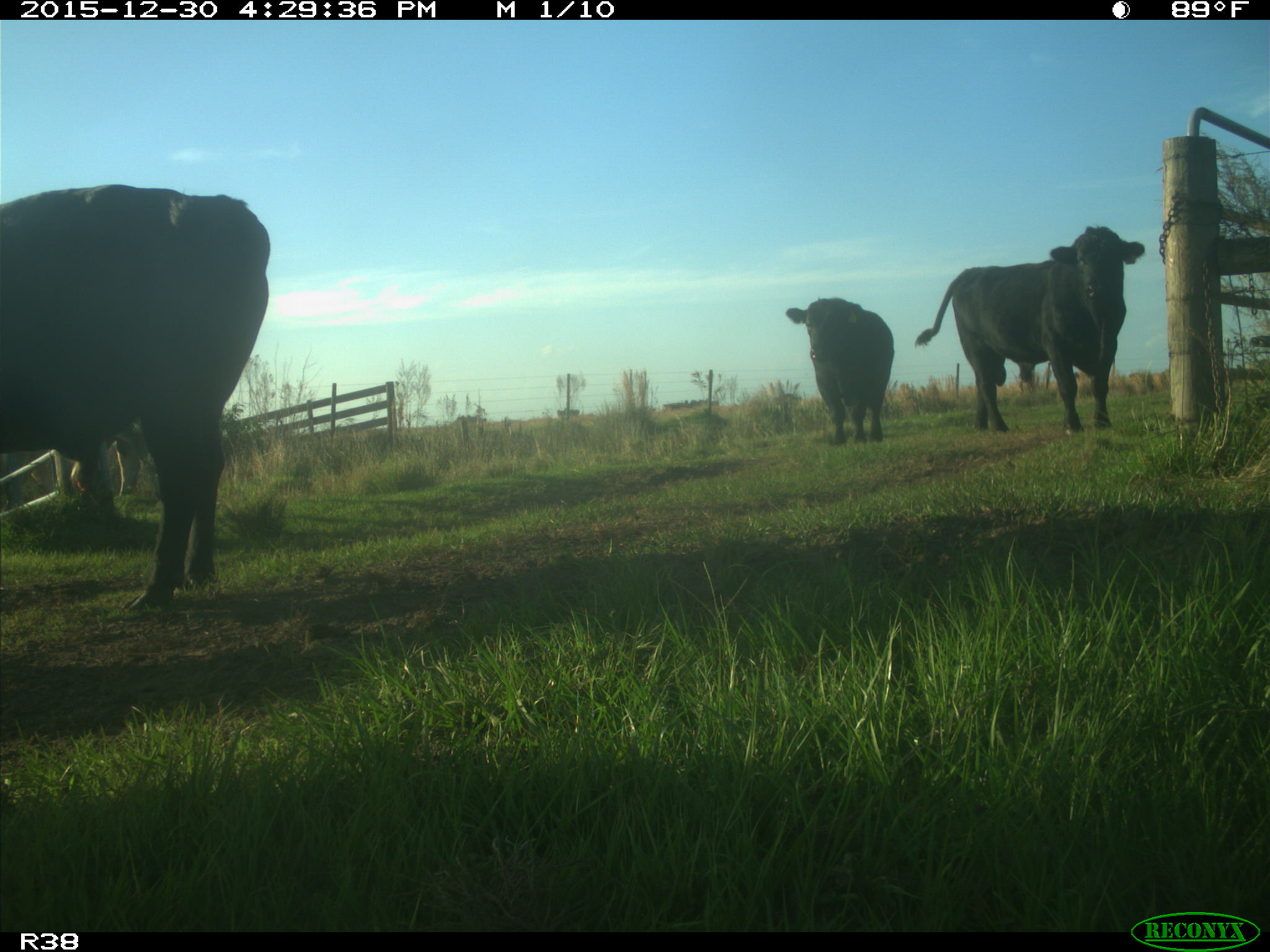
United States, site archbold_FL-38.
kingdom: Animalia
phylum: Chordata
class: Mammalia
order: Artiodactyla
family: Bovidae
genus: Bos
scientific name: Bos taurus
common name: domestic cow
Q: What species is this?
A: Bos taurus (domestic cow).